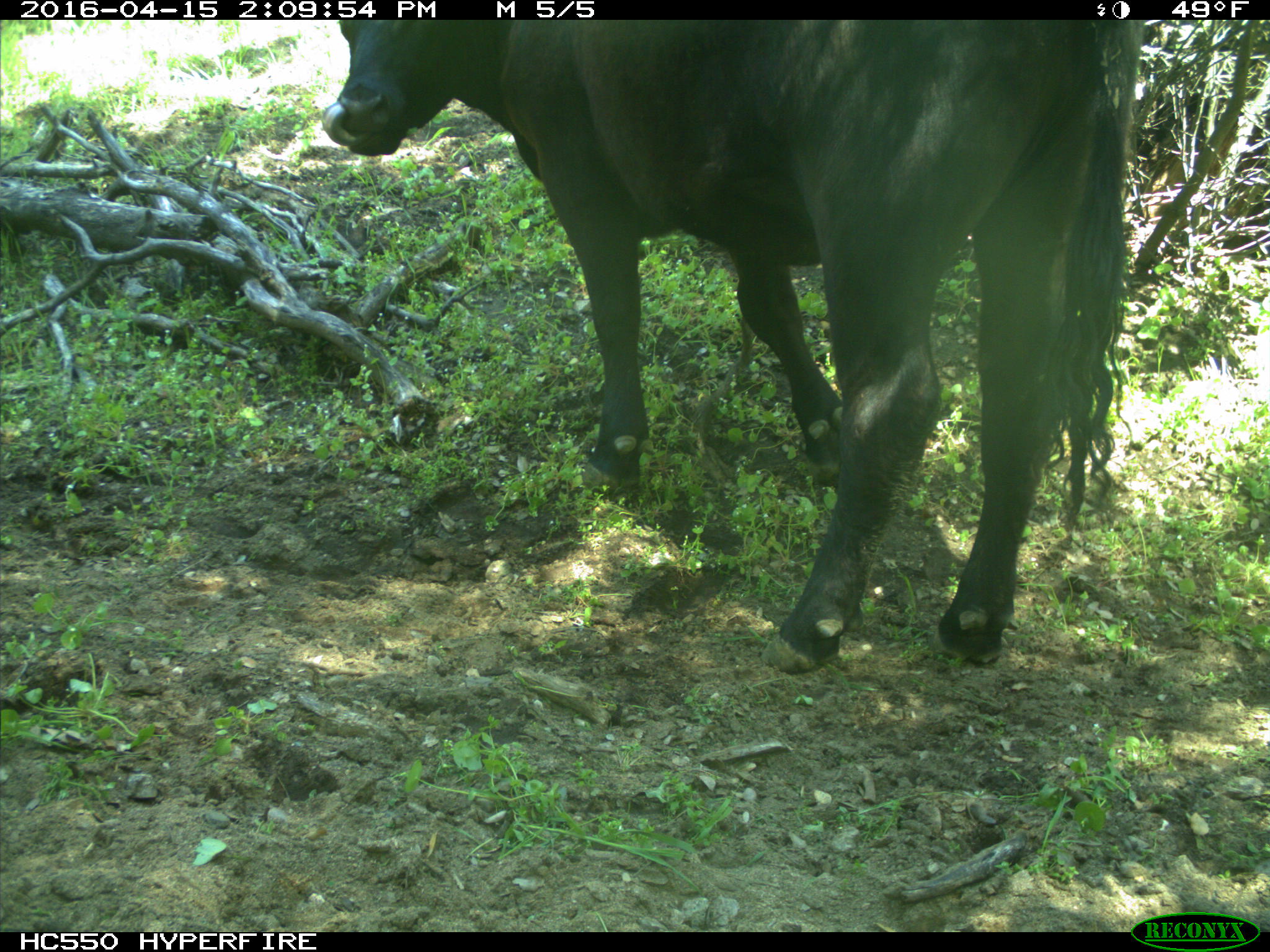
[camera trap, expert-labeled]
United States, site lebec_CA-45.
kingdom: Animalia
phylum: Chordata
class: Mammalia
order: Artiodactyla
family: Bovidae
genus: Bos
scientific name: Bos taurus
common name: domestic cow